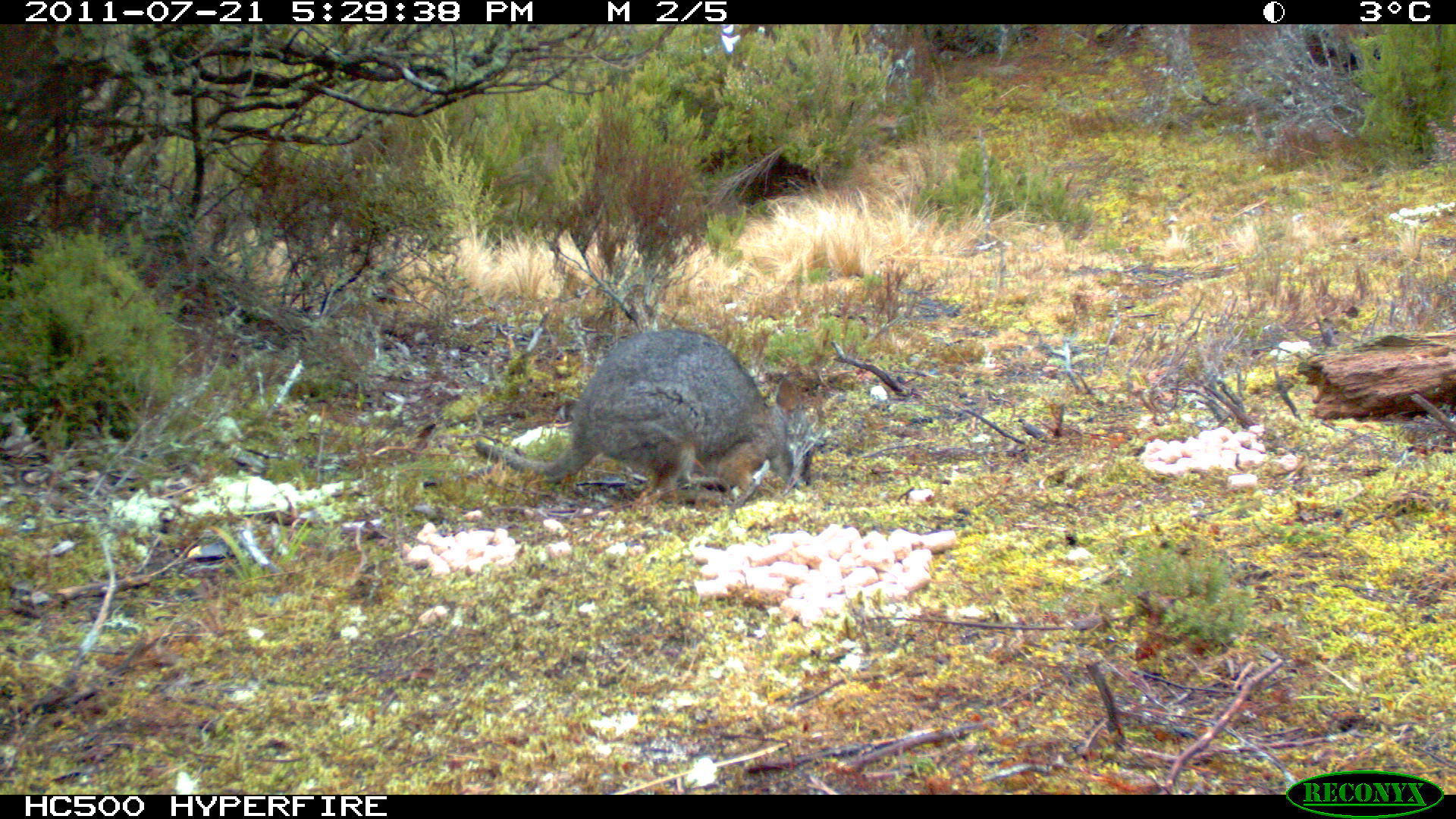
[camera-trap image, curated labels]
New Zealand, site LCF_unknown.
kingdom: Animalia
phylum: Chordata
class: Mammalia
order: Diprotodontia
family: Macropodidae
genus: Notamacropus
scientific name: Notamacropus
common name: wallaby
Wallaby (Notamacropus).